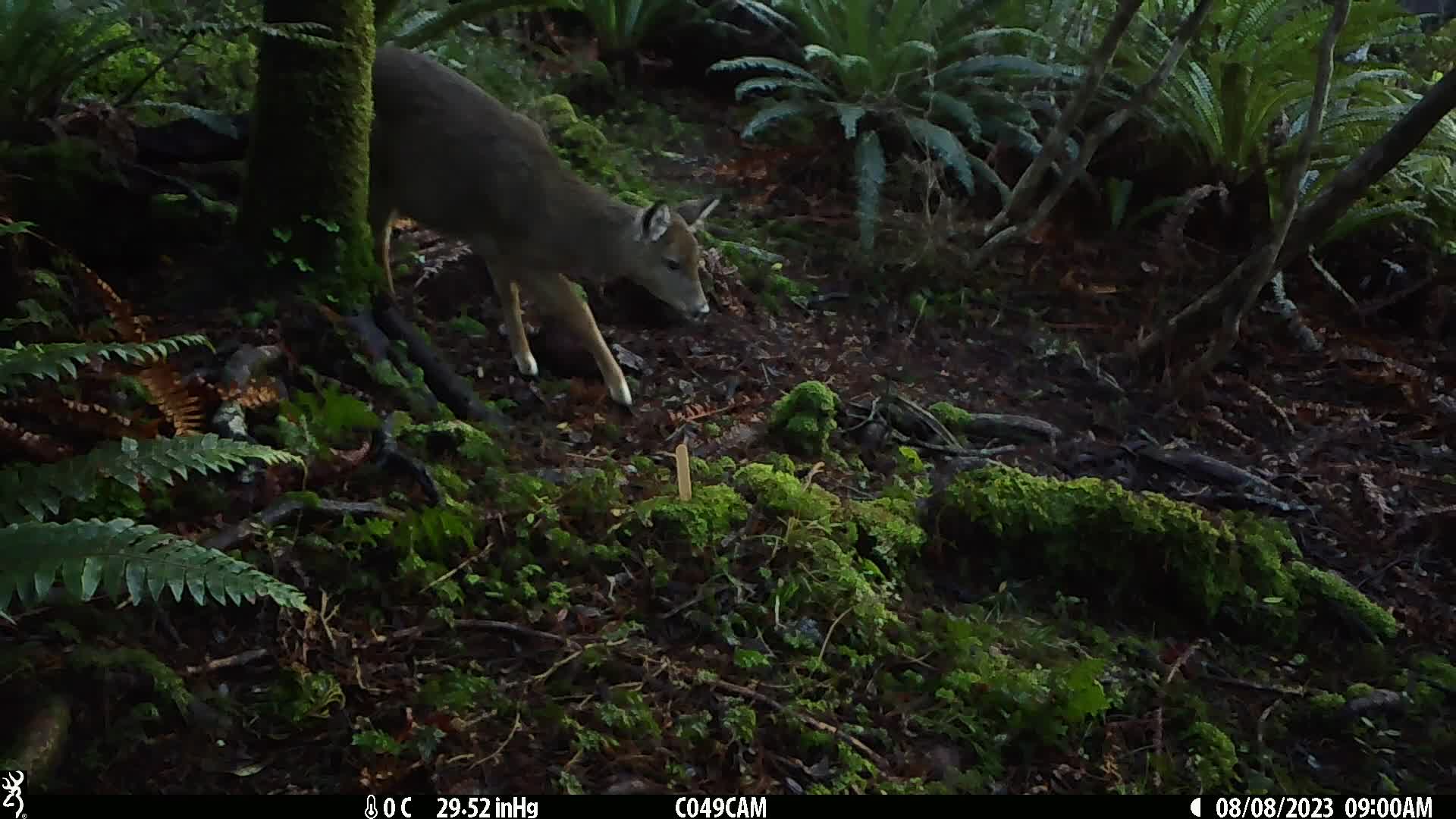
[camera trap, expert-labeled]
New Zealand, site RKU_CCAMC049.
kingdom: Animalia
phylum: Chordata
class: Mammalia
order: Artiodactyla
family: Cervidae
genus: Odocoileus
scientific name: Odocoileus virginianus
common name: white-tailed deer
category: white tailed deer